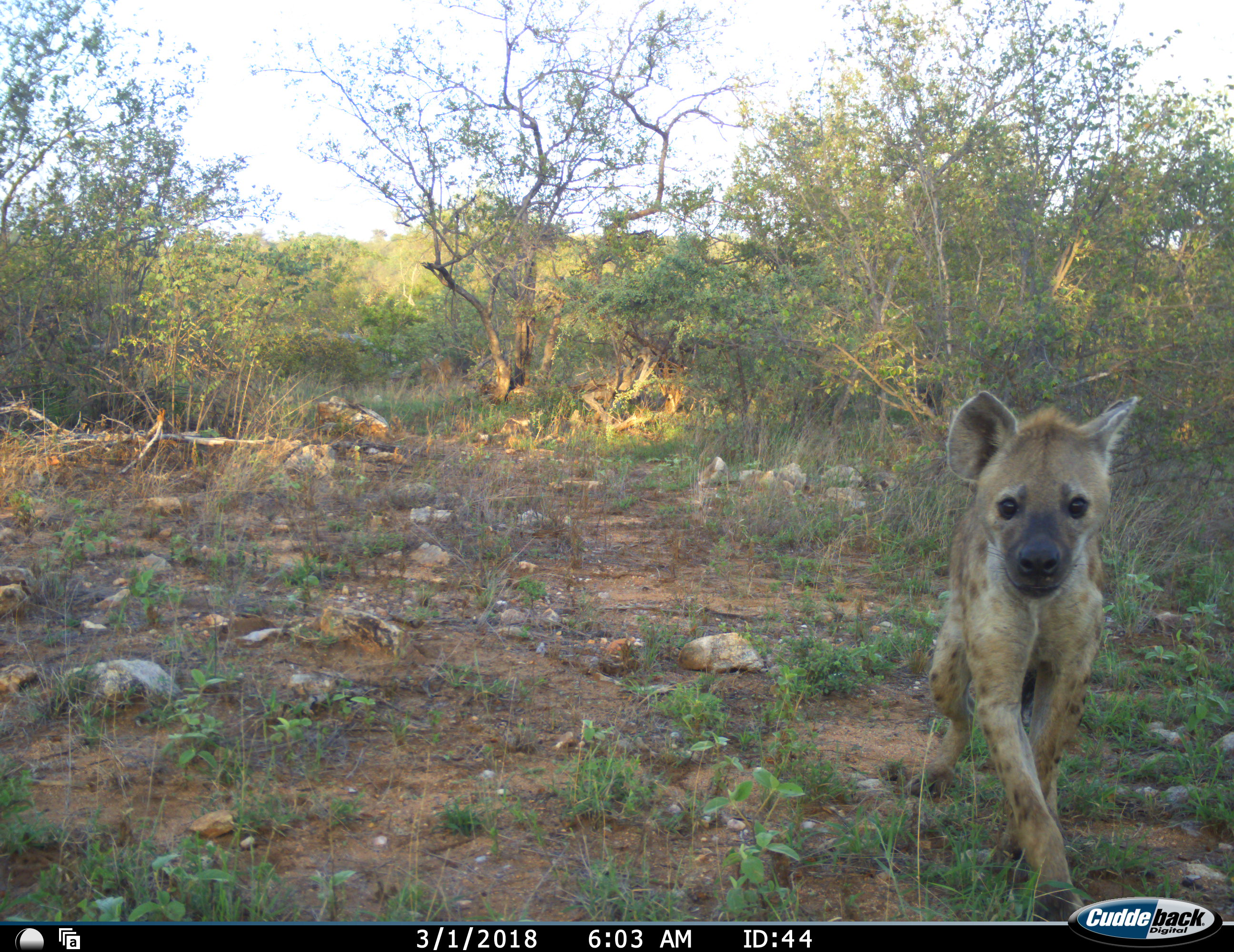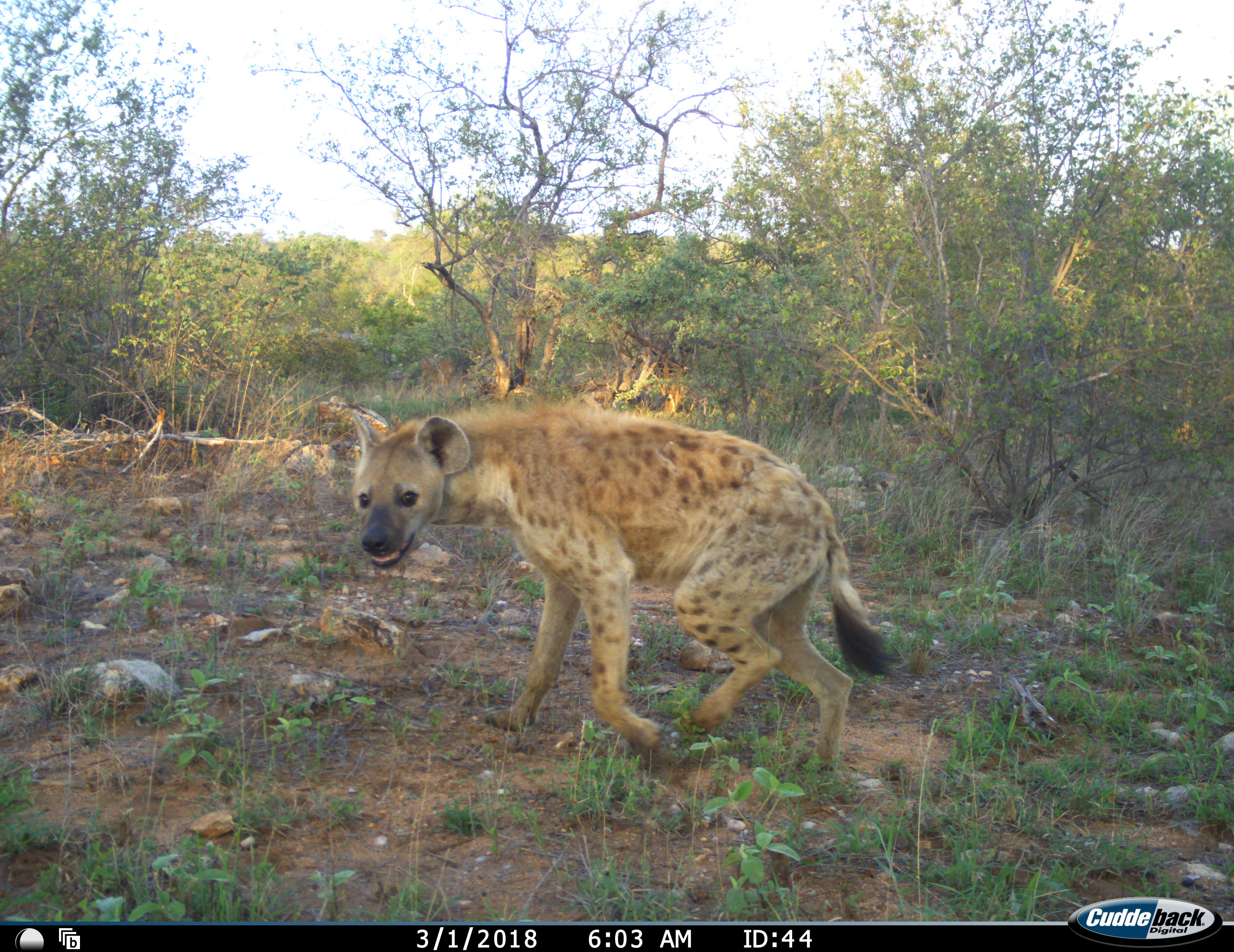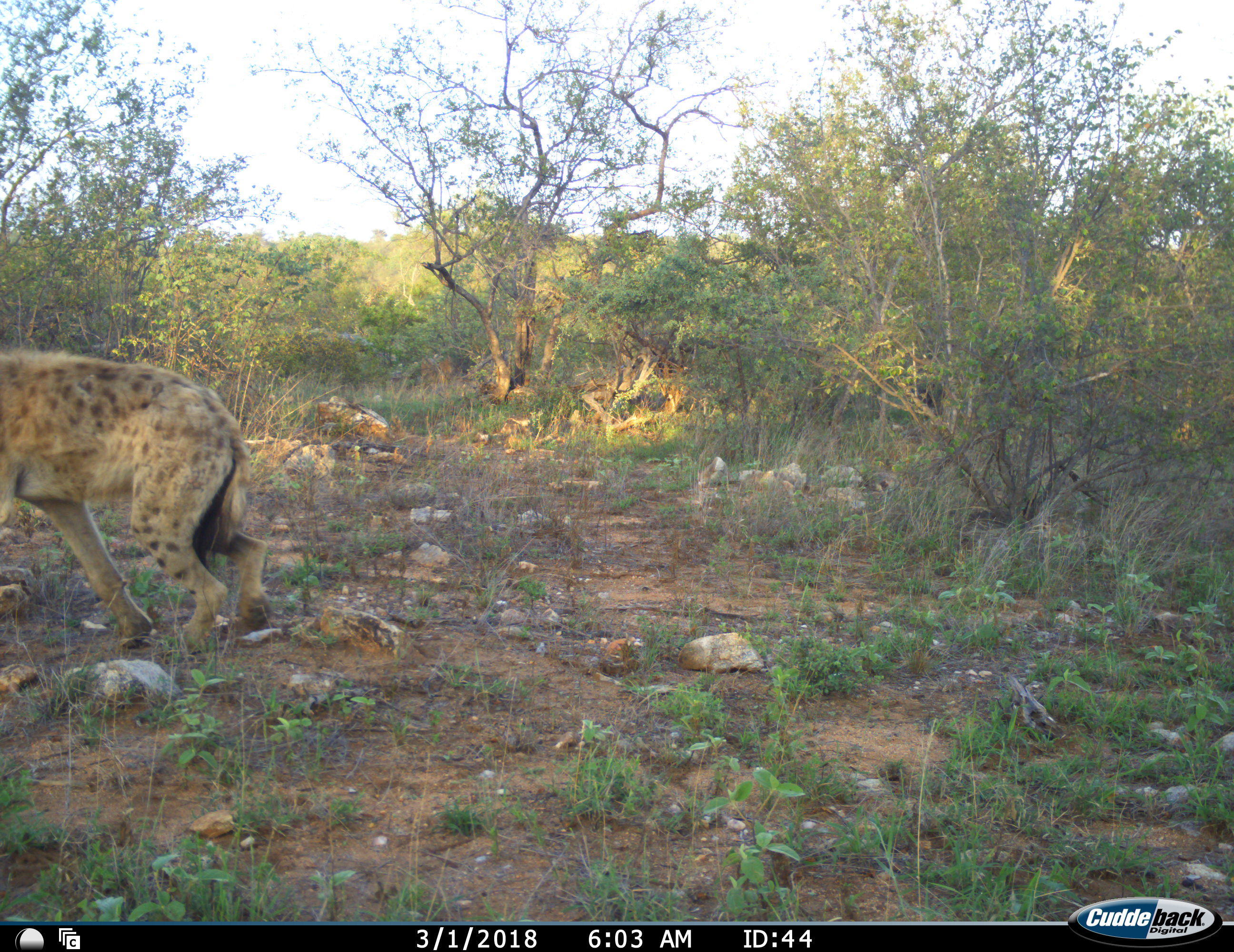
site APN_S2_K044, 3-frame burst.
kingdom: Animalia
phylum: Chordata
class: Mammalia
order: Carnivora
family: Hyaenidae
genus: Crocuta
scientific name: Crocuta crocuta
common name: spotted hyena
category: hyenaspotted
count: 1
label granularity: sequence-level